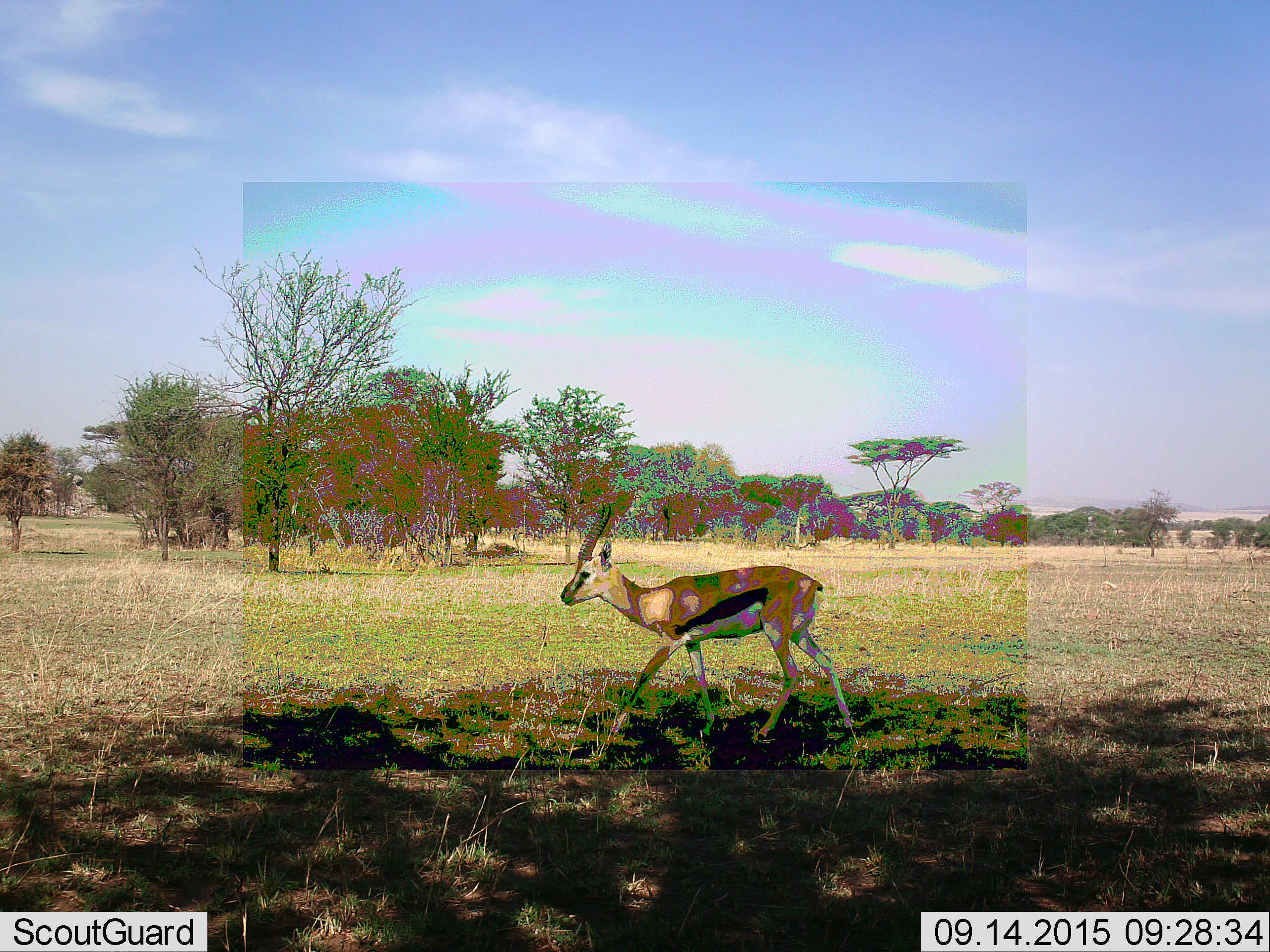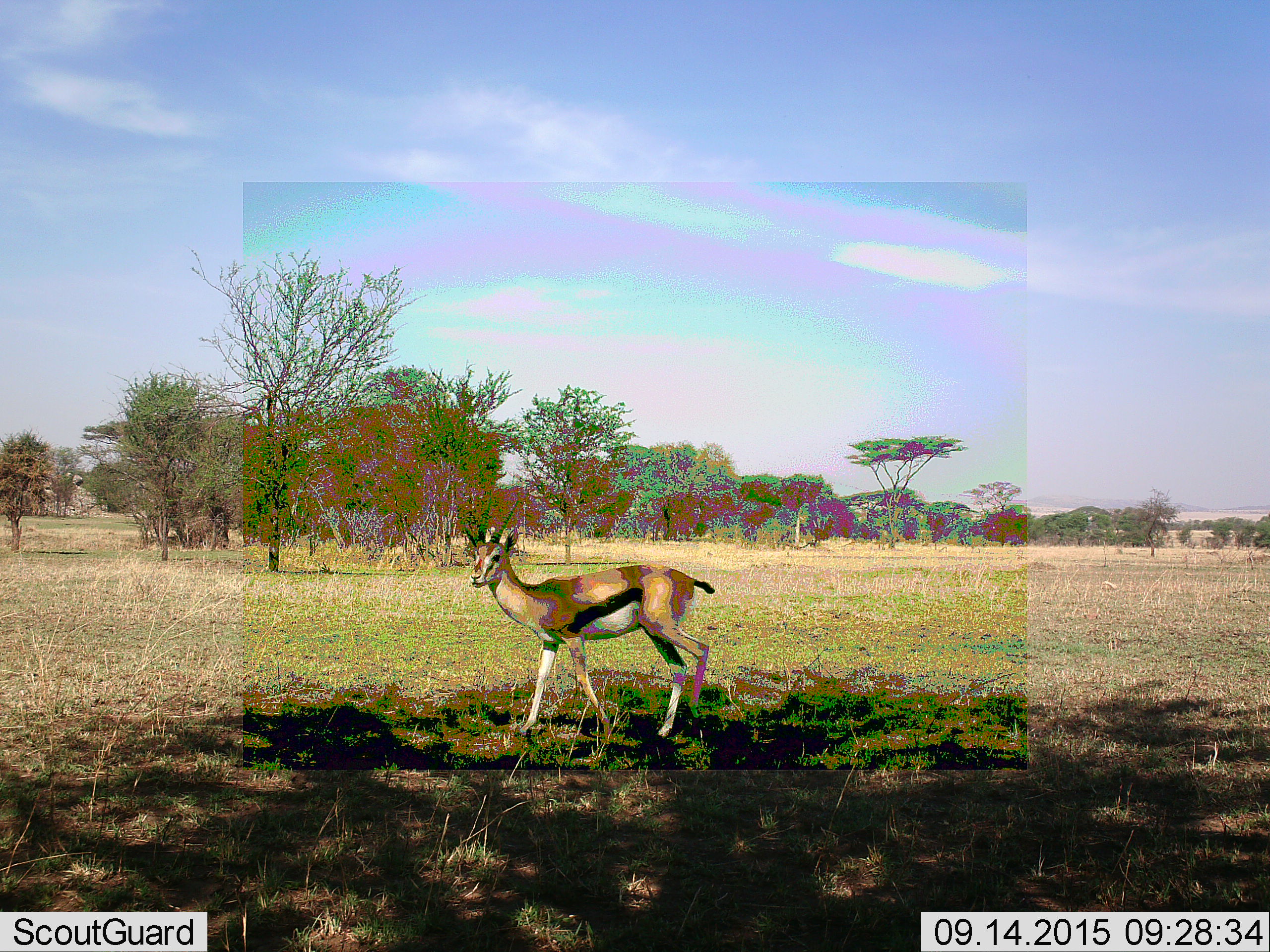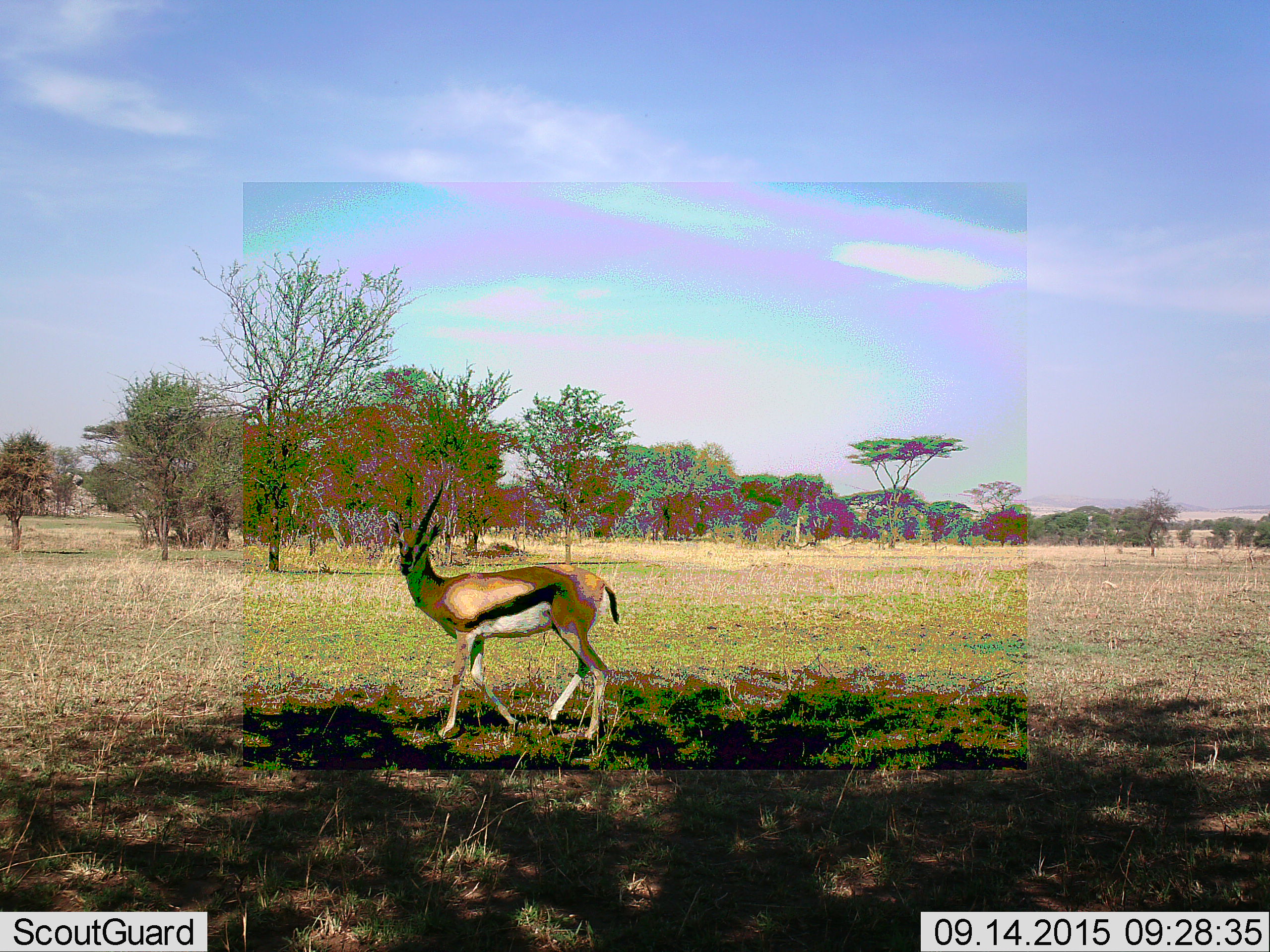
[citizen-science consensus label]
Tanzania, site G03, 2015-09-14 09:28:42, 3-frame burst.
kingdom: Animalia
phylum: Chordata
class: Mammalia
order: Artiodactyla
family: Bovidae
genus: Eudorcas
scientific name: Eudorcas thomsonii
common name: thomson's gazelle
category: gazellethomsons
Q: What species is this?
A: Gazellethomsons (thomson's gazelle) (Eudorcas thomsonii).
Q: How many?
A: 1.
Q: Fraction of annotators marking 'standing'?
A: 0%.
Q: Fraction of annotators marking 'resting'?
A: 0%.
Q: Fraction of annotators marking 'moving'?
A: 100%.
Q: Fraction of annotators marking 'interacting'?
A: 0%.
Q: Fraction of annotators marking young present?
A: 8%.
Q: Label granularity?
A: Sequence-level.